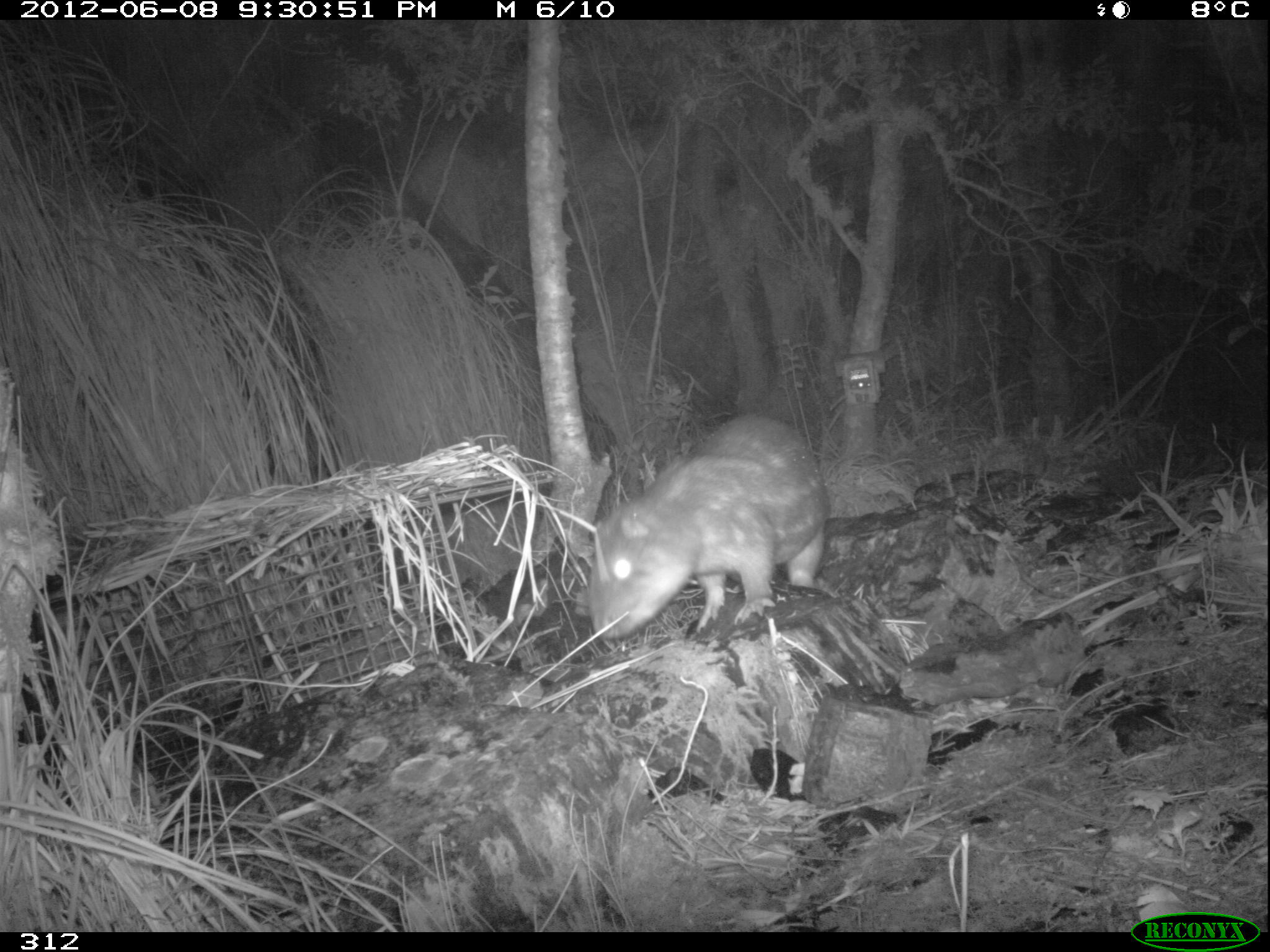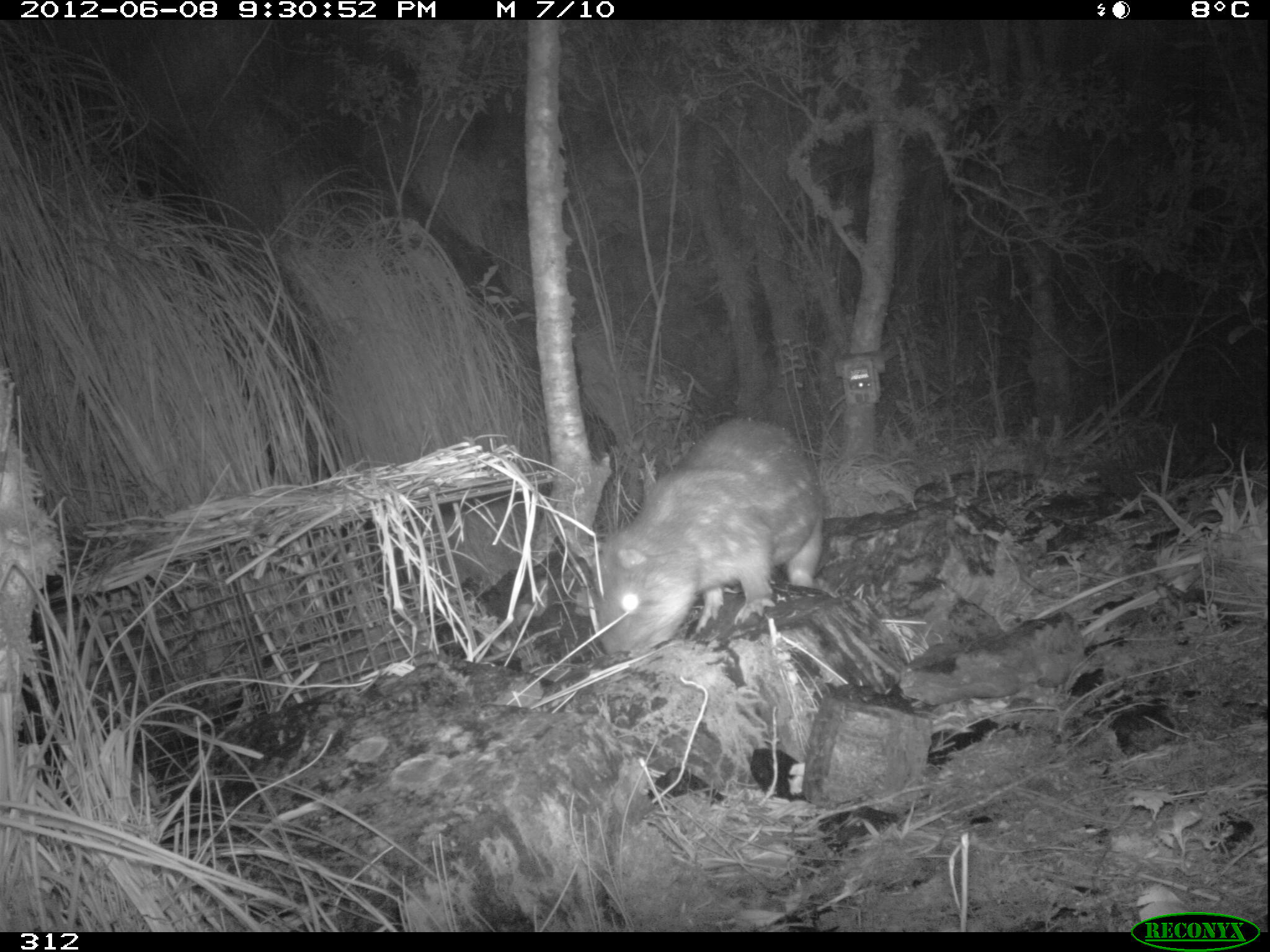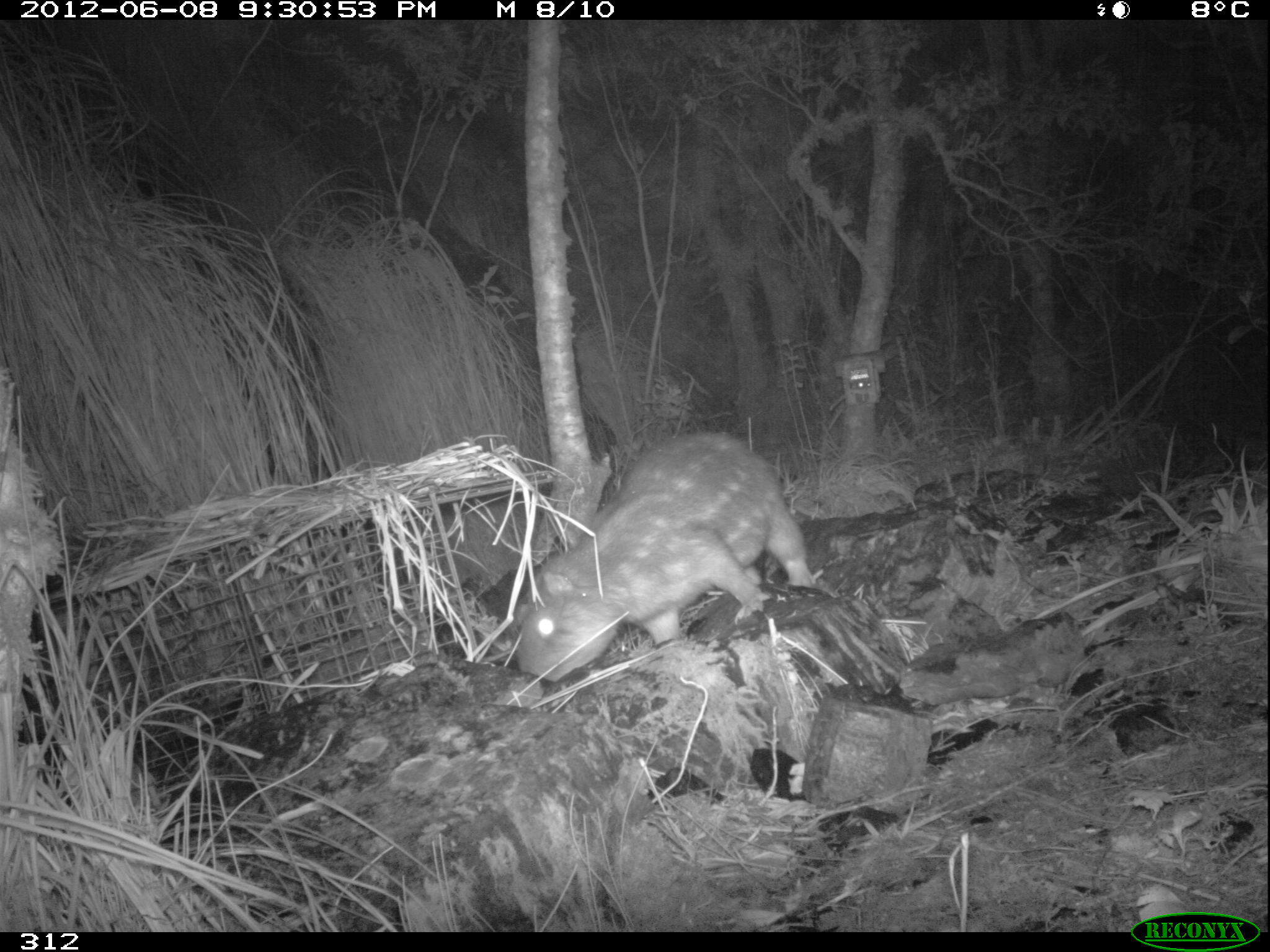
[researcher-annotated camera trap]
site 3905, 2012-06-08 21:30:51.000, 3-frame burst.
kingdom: Animalia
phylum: Chordata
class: Mammalia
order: Rodentia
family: Cuniculidae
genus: Cuniculus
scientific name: Cuniculus taczanowskii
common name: mountain paca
Cuniculus taczanowskii (mountain paca).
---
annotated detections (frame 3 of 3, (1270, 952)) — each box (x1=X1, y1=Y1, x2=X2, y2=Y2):
cuniculus taczanowskii: (x1=513, y1=428, x2=819, y2=681)